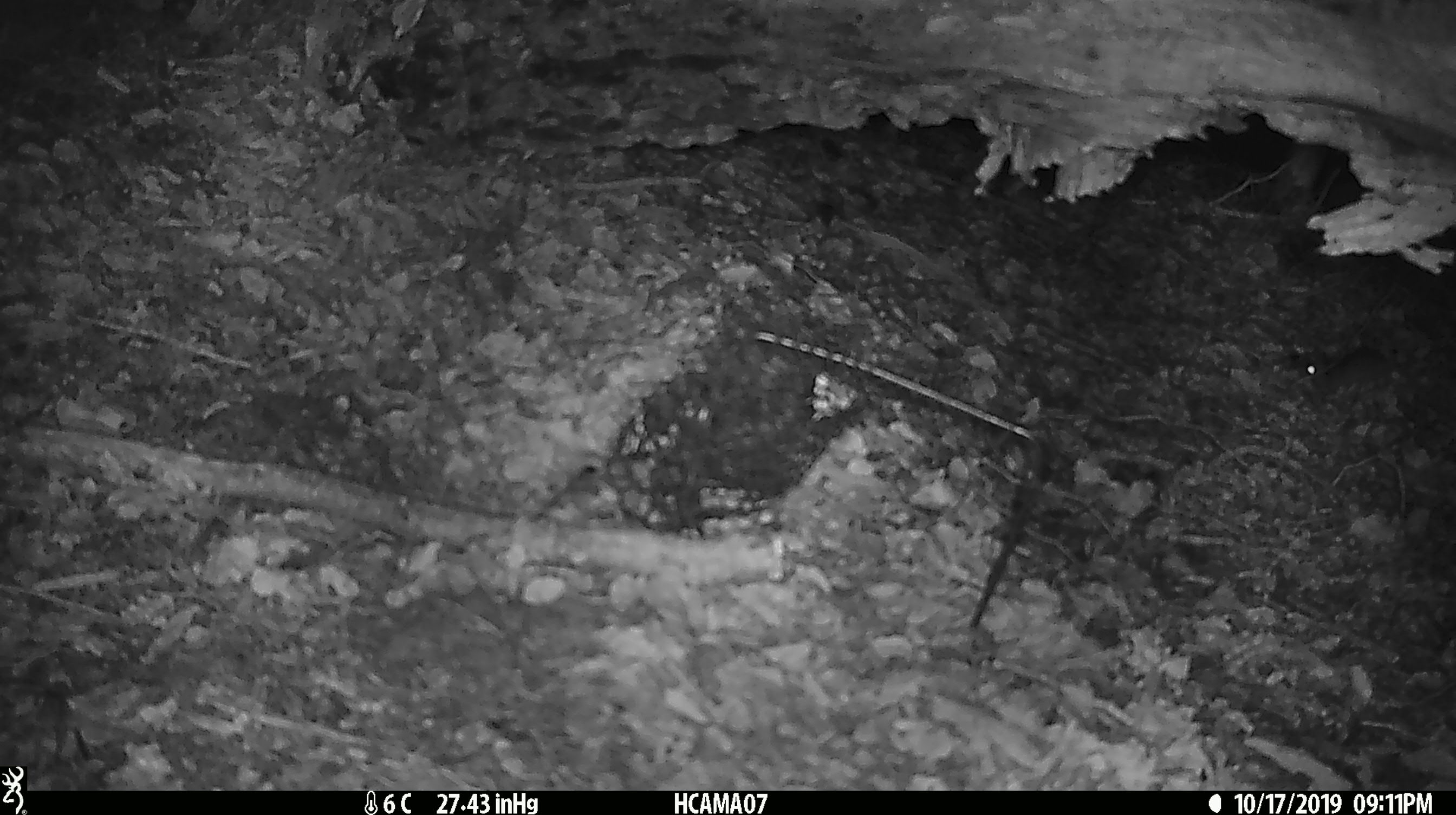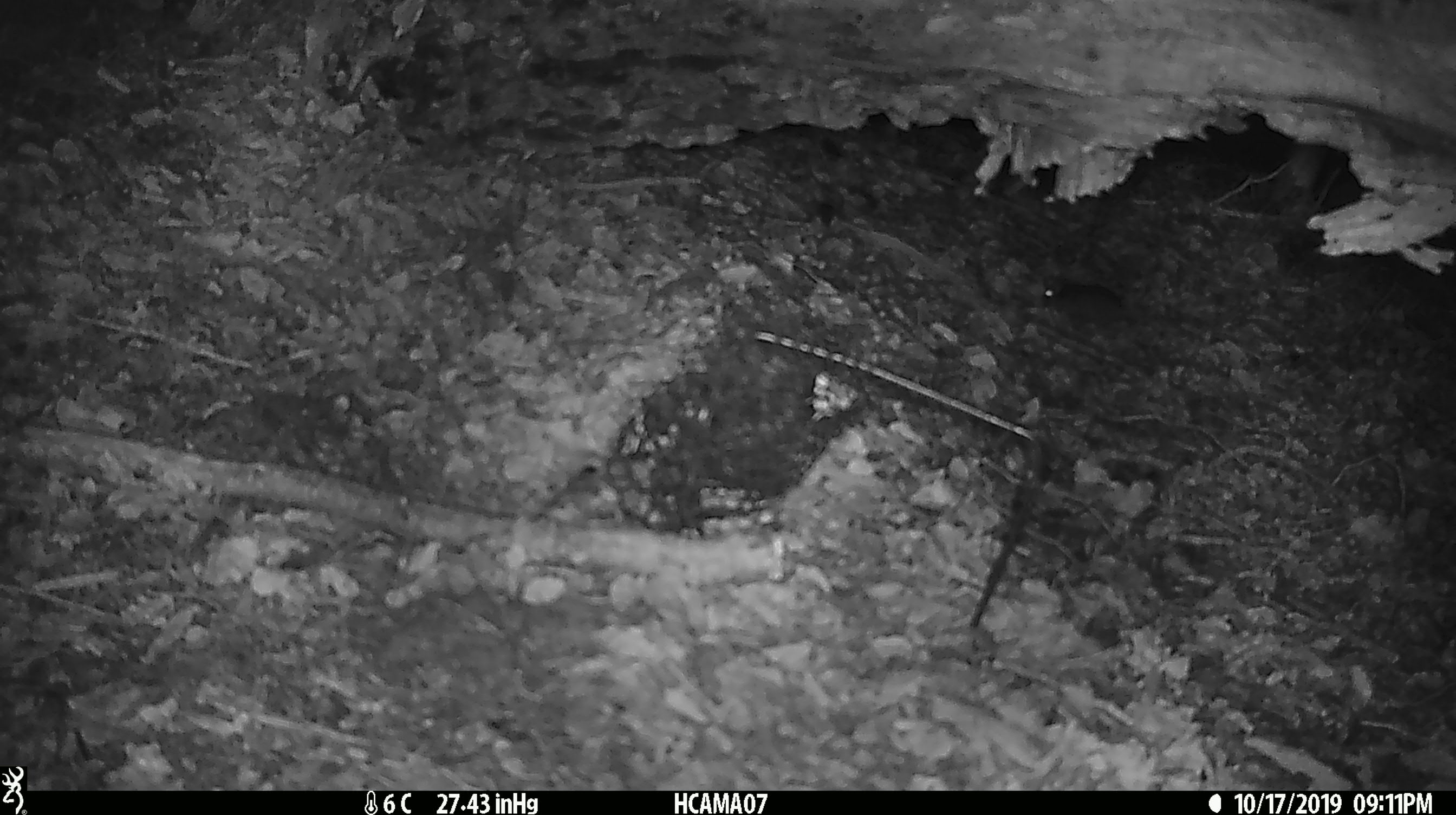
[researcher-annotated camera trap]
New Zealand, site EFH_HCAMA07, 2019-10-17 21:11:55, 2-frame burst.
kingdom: Animalia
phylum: Chordata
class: Mammalia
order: Rodentia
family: Muridae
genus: Mus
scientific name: Mus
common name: mouse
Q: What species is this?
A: Mouse (Mus).